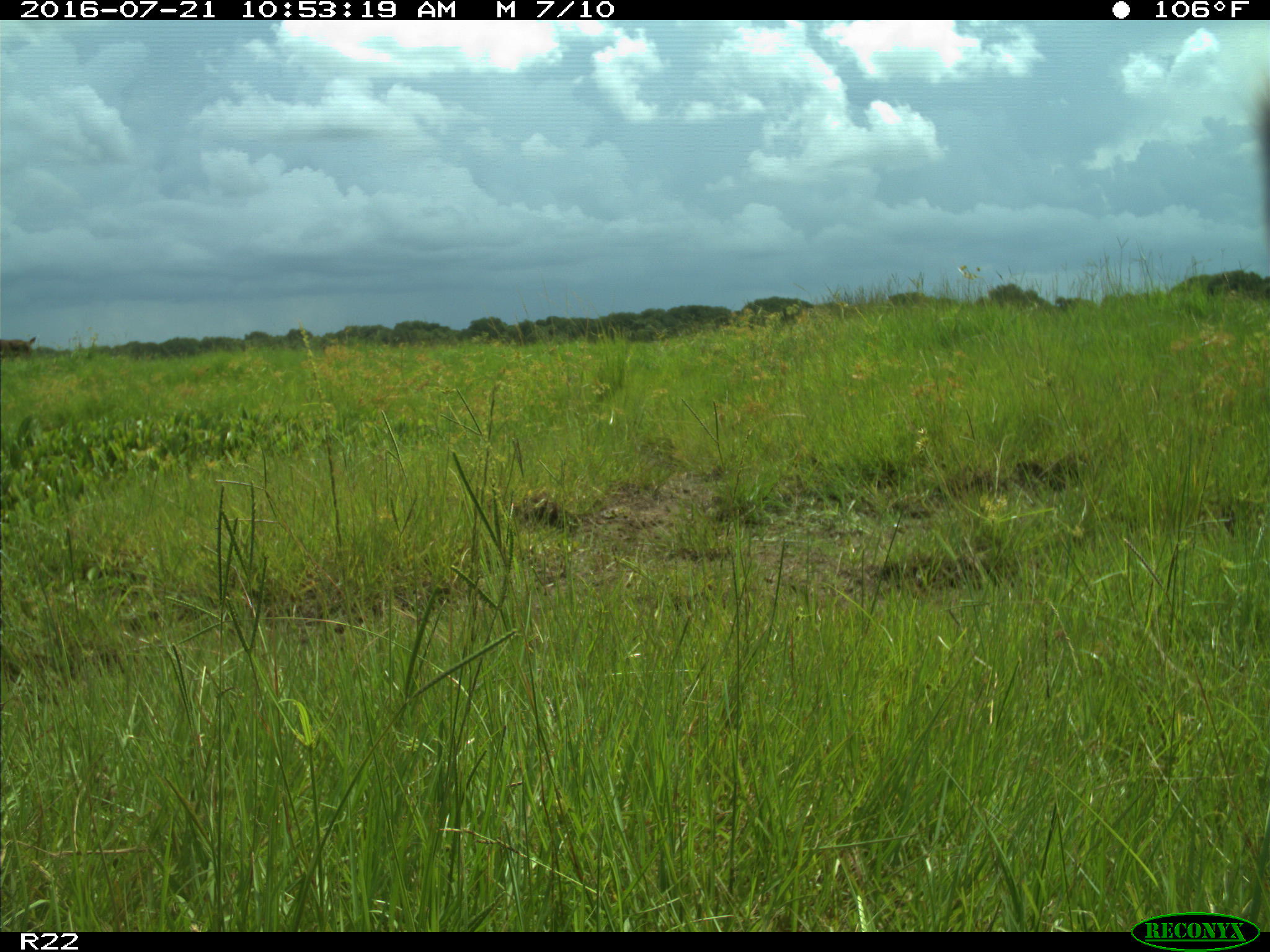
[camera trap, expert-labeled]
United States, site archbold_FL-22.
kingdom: Animalia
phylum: Chordata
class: Mammalia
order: Artiodactyla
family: Bovidae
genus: Bos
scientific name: Bos taurus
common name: domestic cow